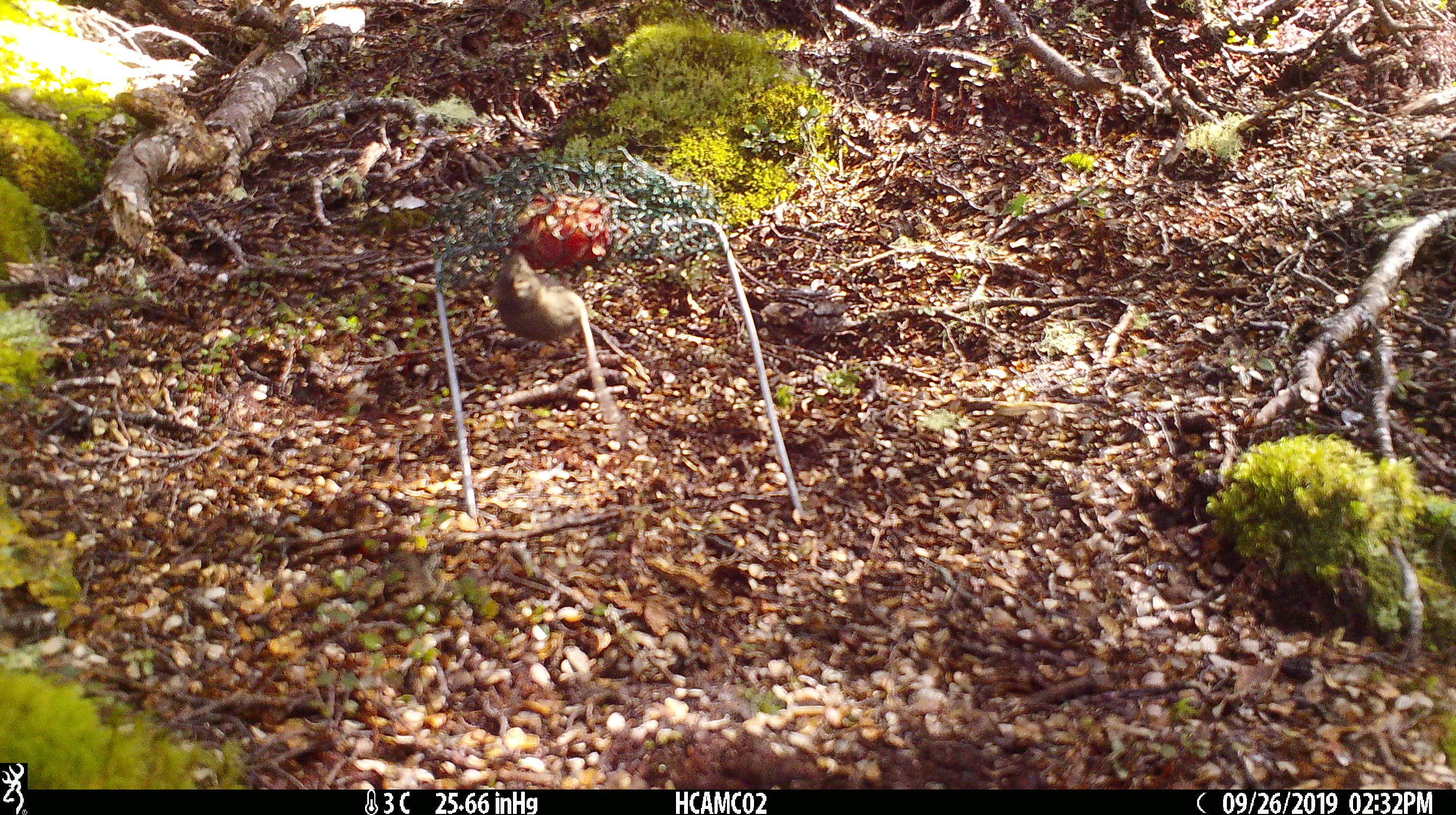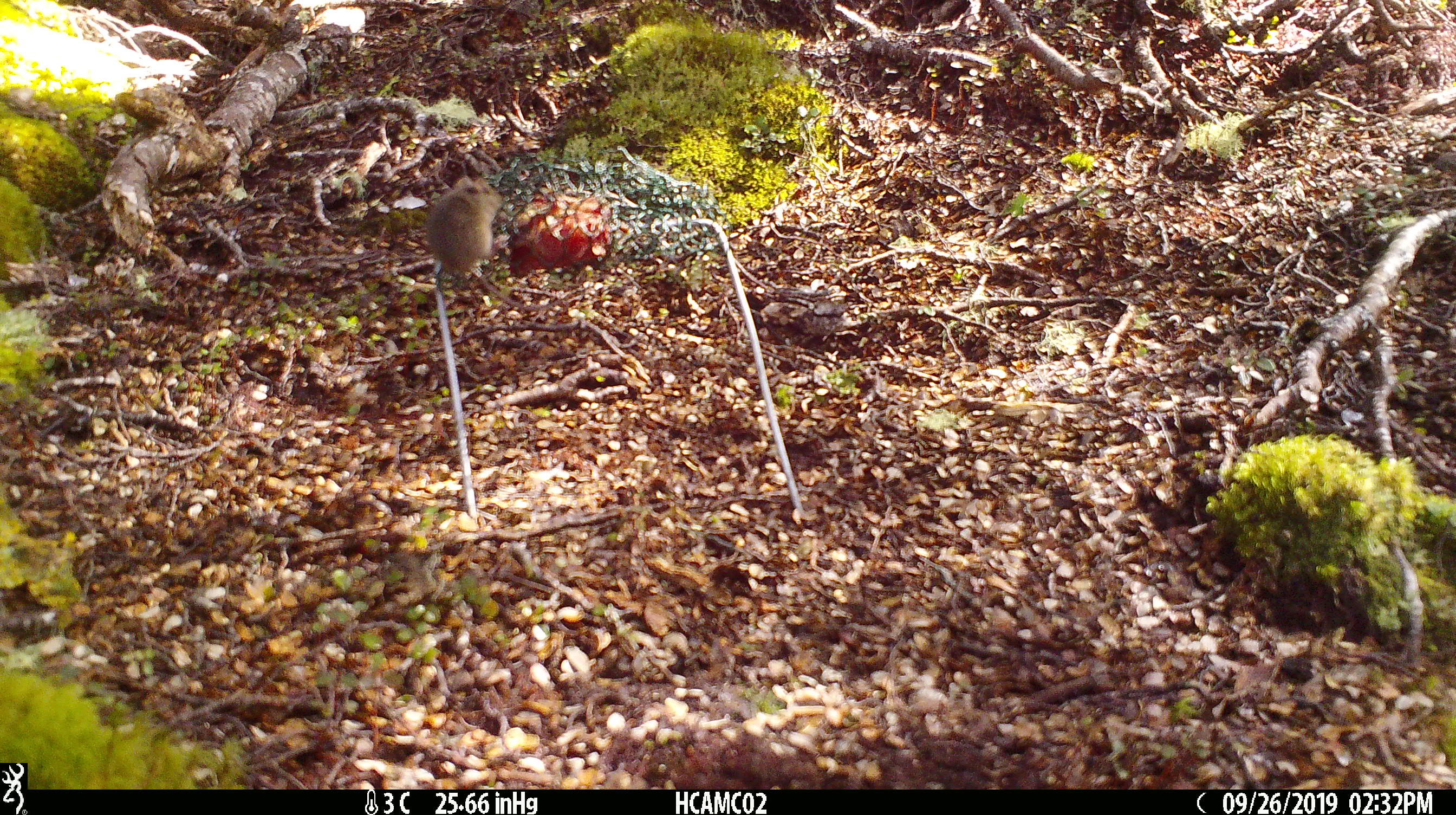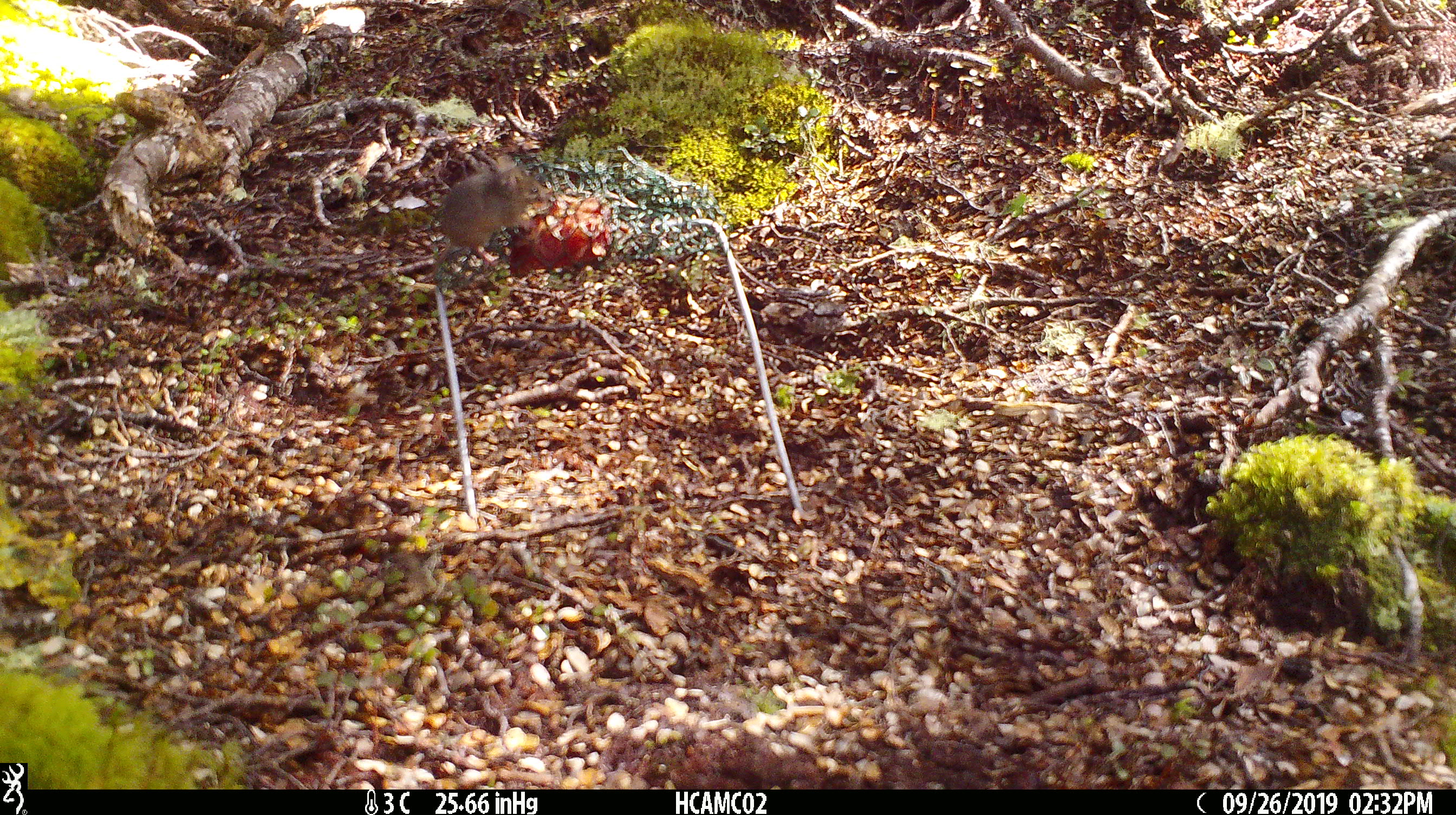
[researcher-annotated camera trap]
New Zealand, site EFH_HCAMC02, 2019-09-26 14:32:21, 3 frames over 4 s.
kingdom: Animalia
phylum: Chordata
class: Mammalia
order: Rodentia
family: Muridae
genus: Mus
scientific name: Mus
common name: mouse